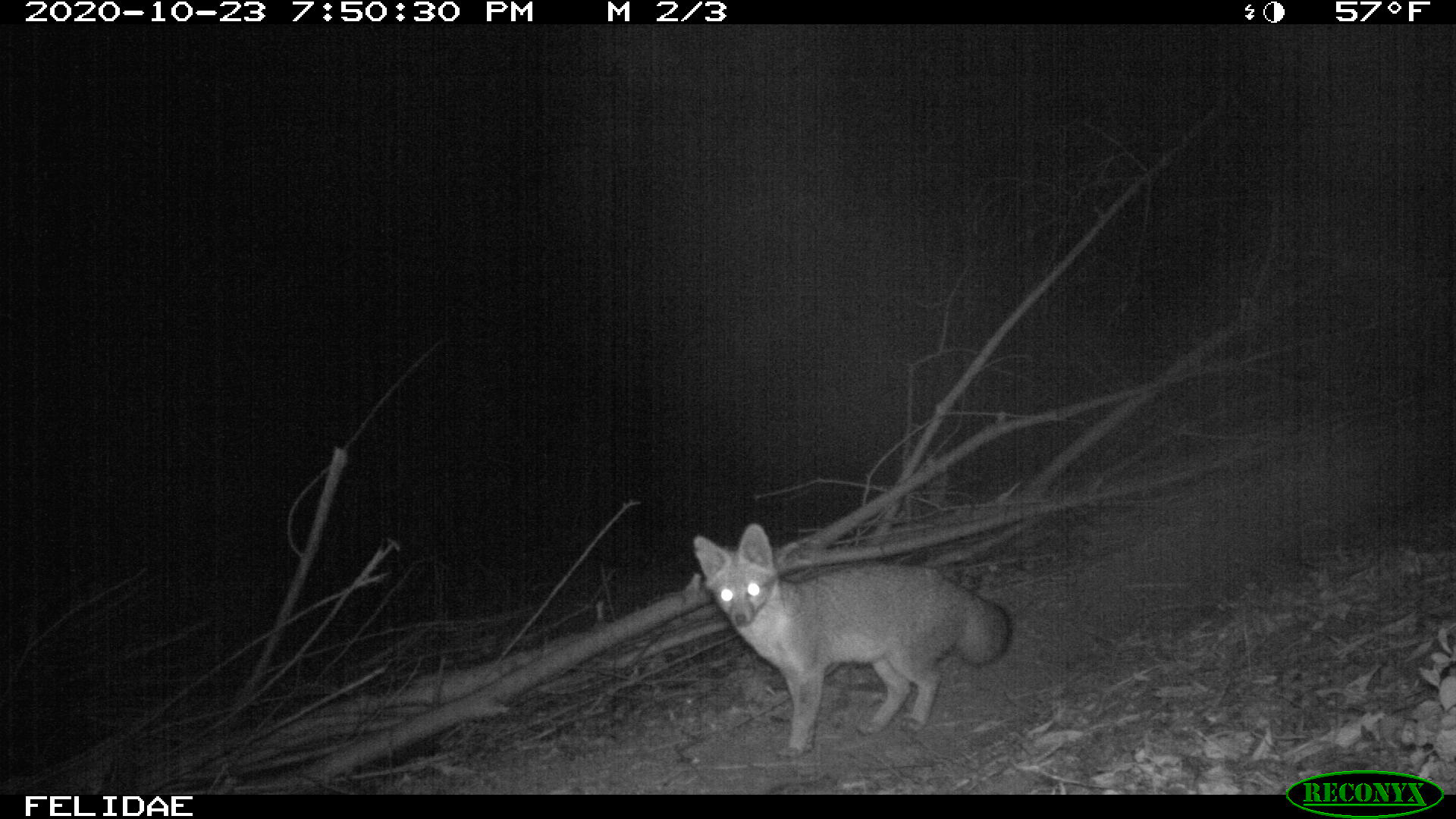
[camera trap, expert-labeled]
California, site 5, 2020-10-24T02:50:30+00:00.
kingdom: Animalia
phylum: Chordata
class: Mammalia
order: Carnivora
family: Canidae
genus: Urocyon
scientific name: Urocyon cinereoargenteus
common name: gray fox